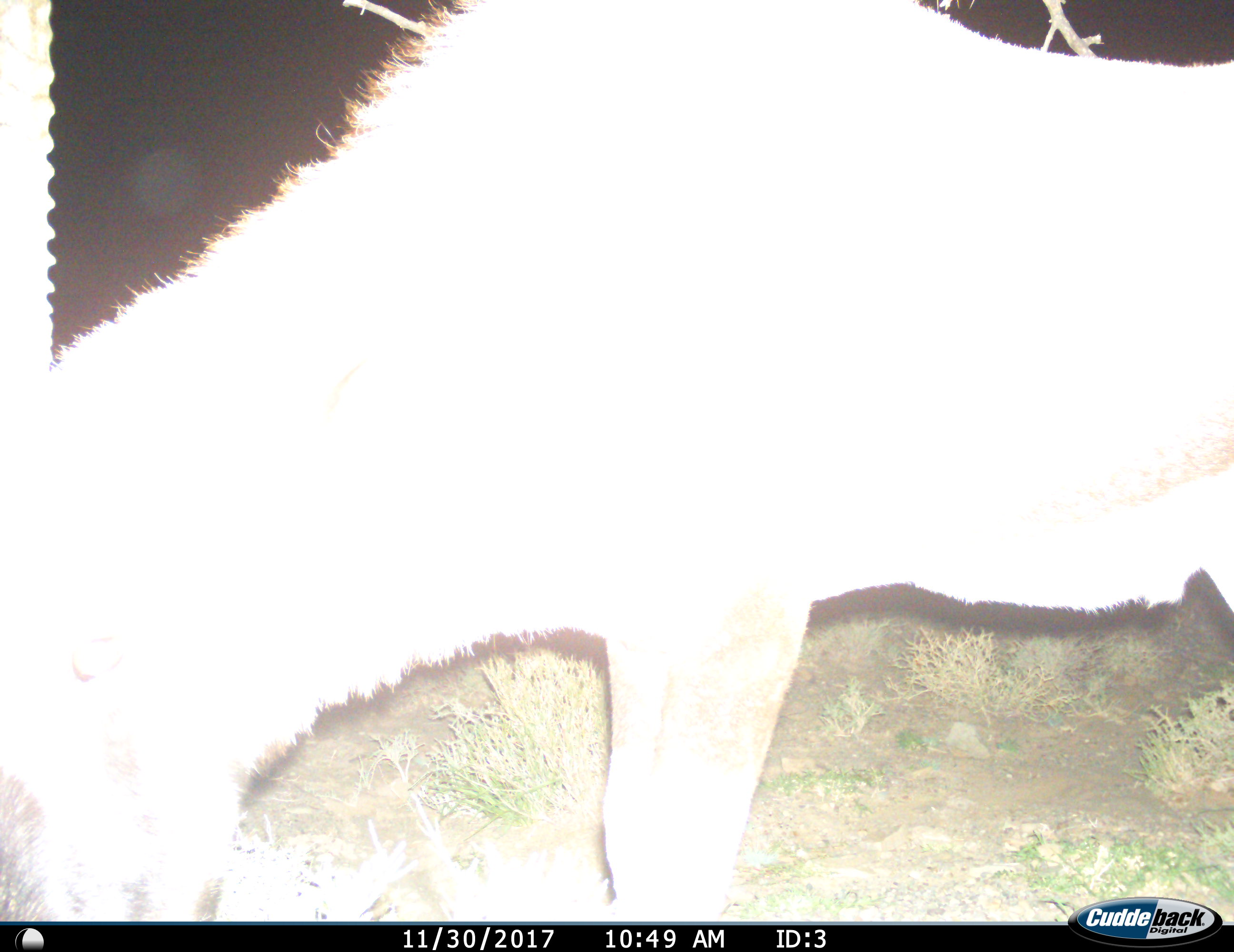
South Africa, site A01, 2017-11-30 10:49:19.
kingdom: Animalia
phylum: Chordata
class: Mammalia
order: Artiodactyla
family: Bovidae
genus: Oryx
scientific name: Oryx gazella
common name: gemsbok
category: gemsbokoryx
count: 1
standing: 43%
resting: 0%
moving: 14%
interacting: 0%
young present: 0%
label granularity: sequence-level